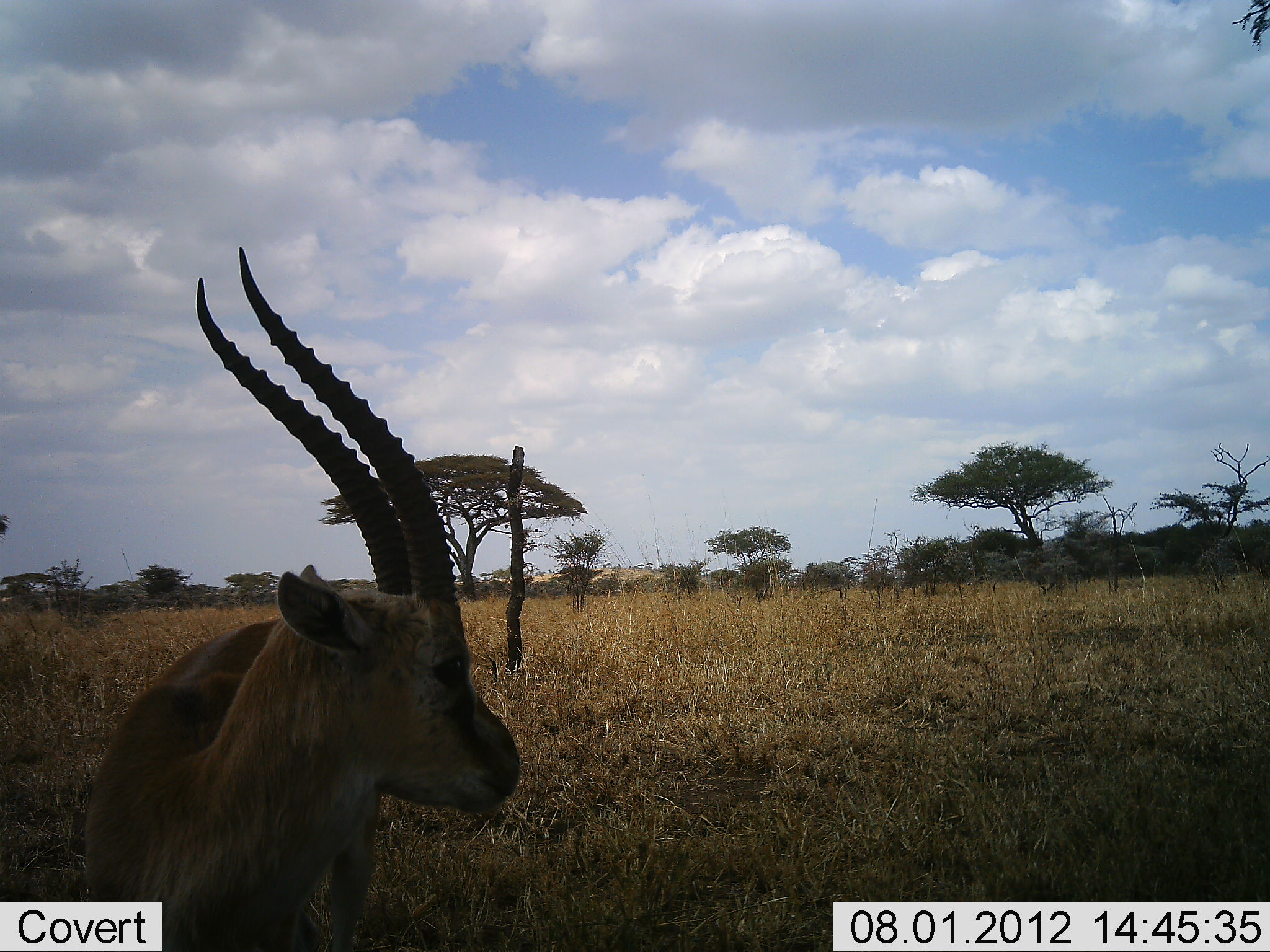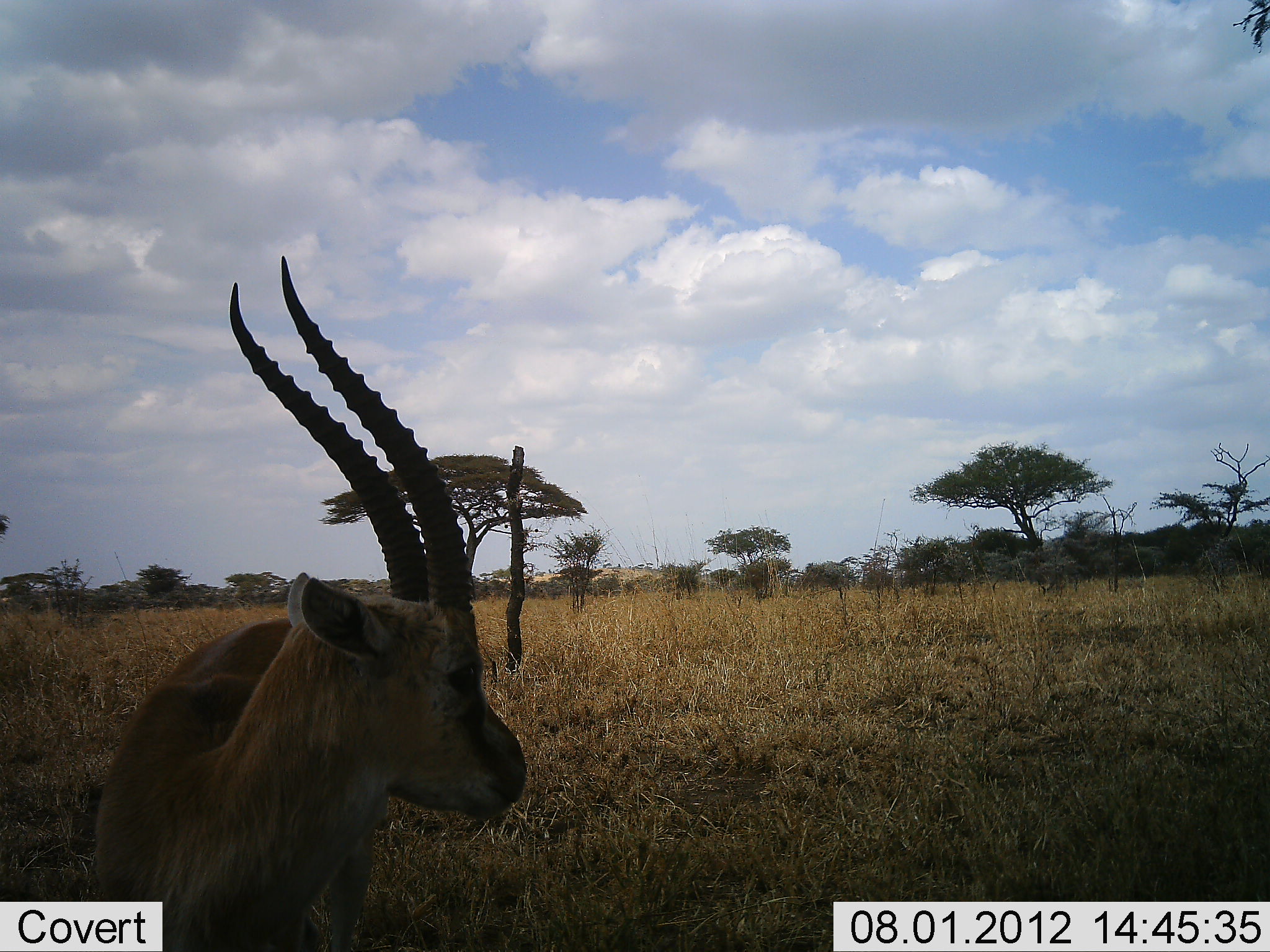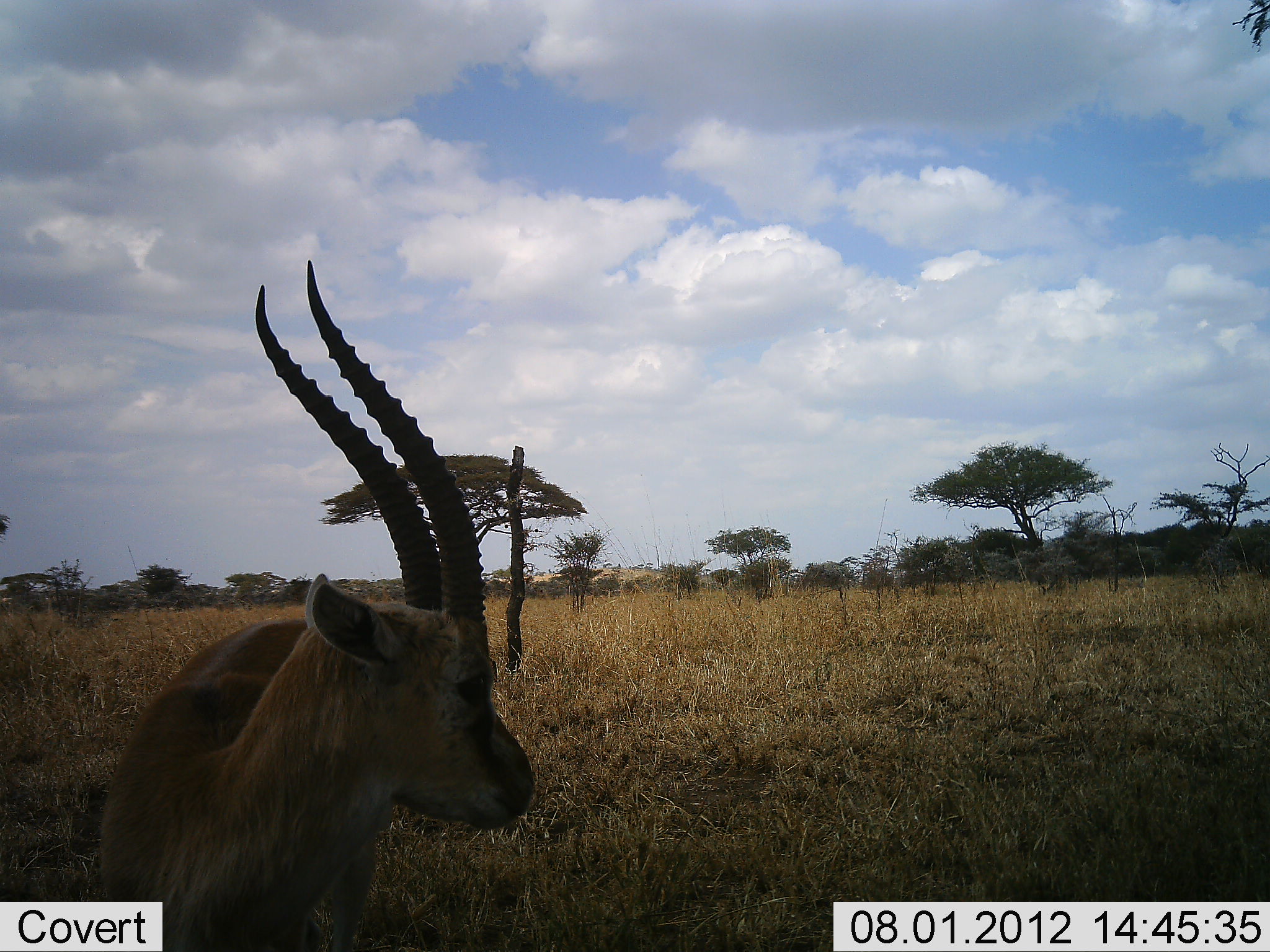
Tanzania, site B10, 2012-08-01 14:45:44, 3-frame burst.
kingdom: Animalia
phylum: Chordata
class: Mammalia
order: Artiodactyla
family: Bovidae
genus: Eudorcas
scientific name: Eudorcas thomsonii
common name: thomson's gazelle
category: gazellethomsons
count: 1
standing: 100%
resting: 0%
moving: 0%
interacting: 0%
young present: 0%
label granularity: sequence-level